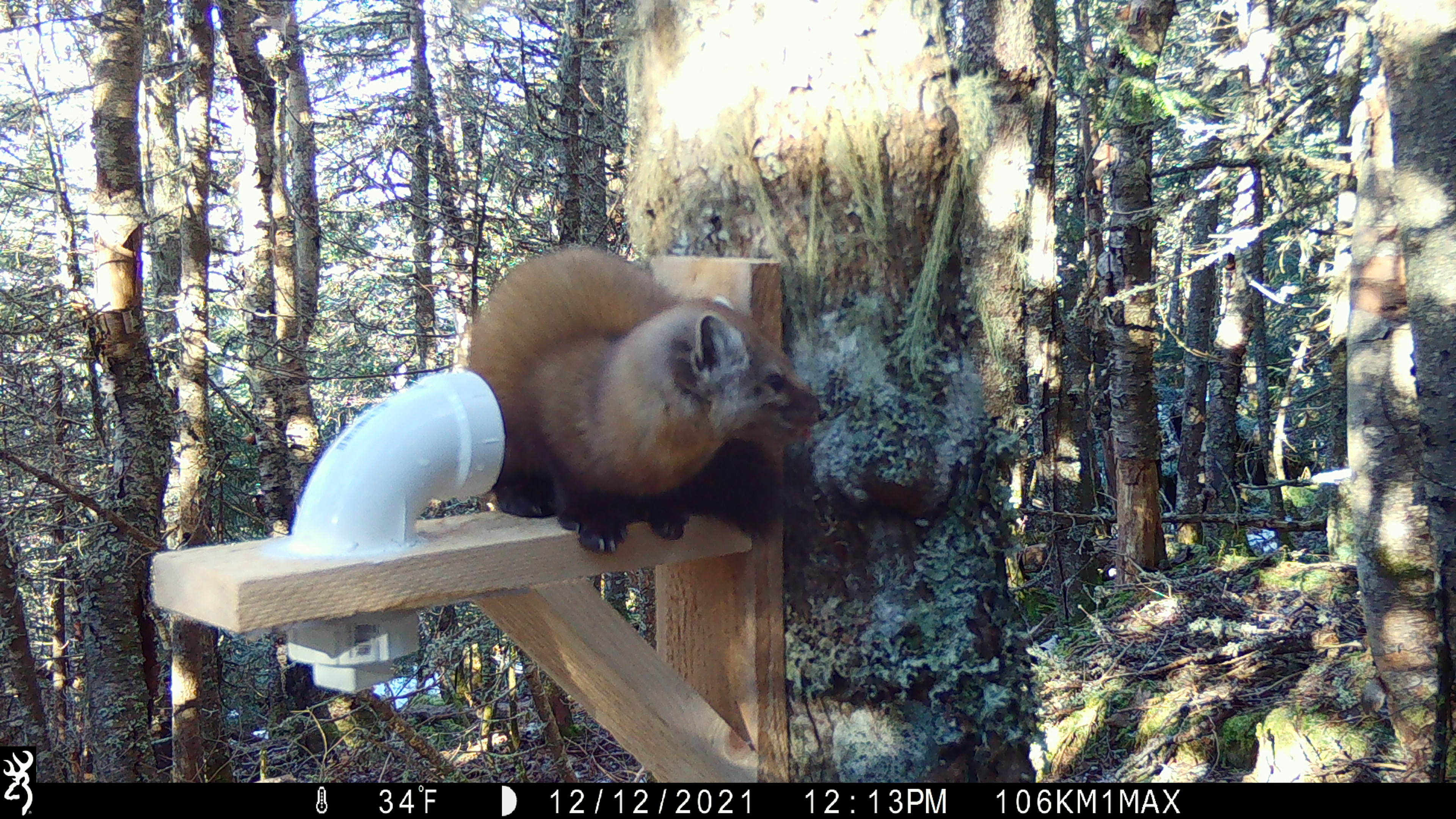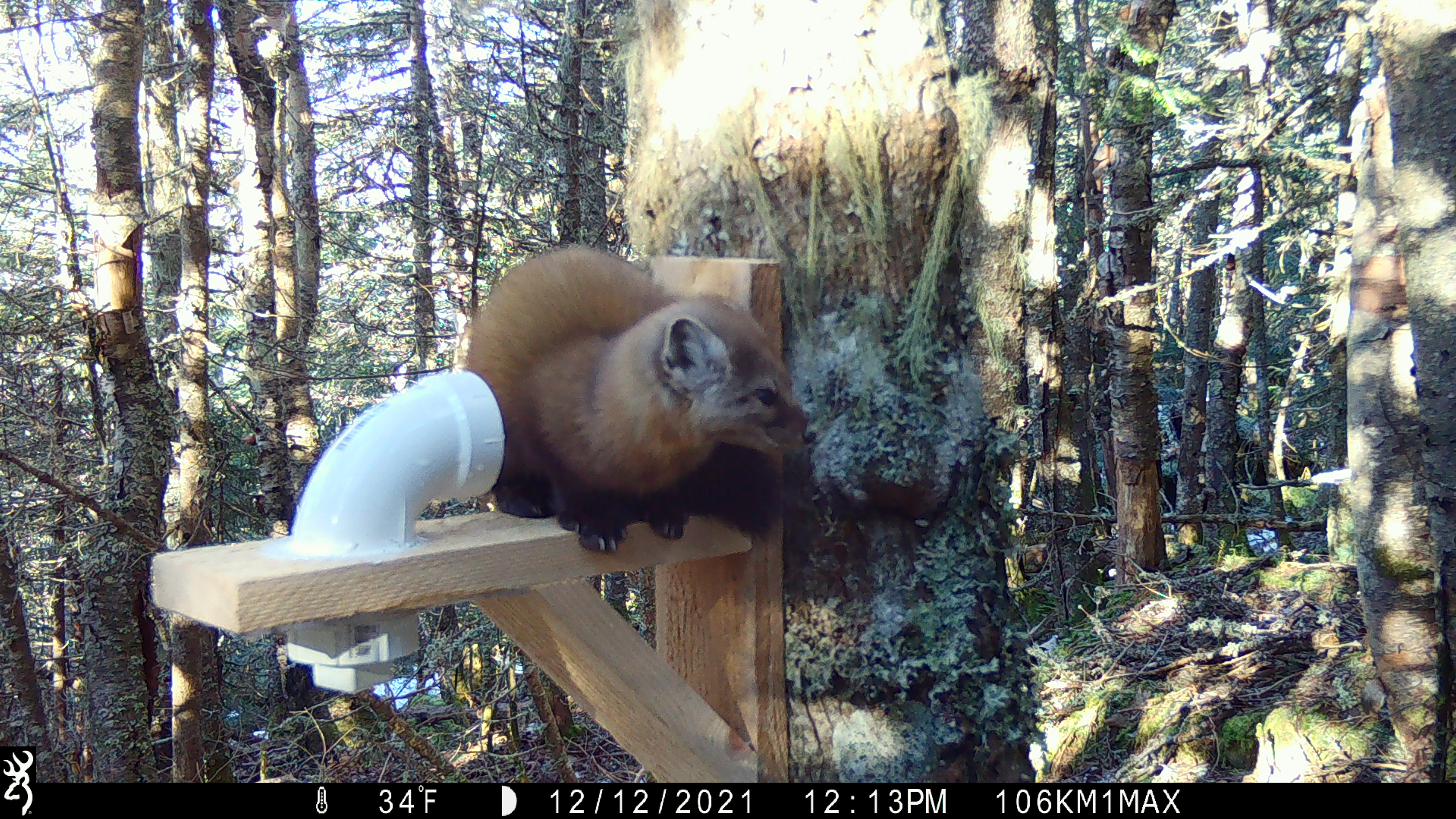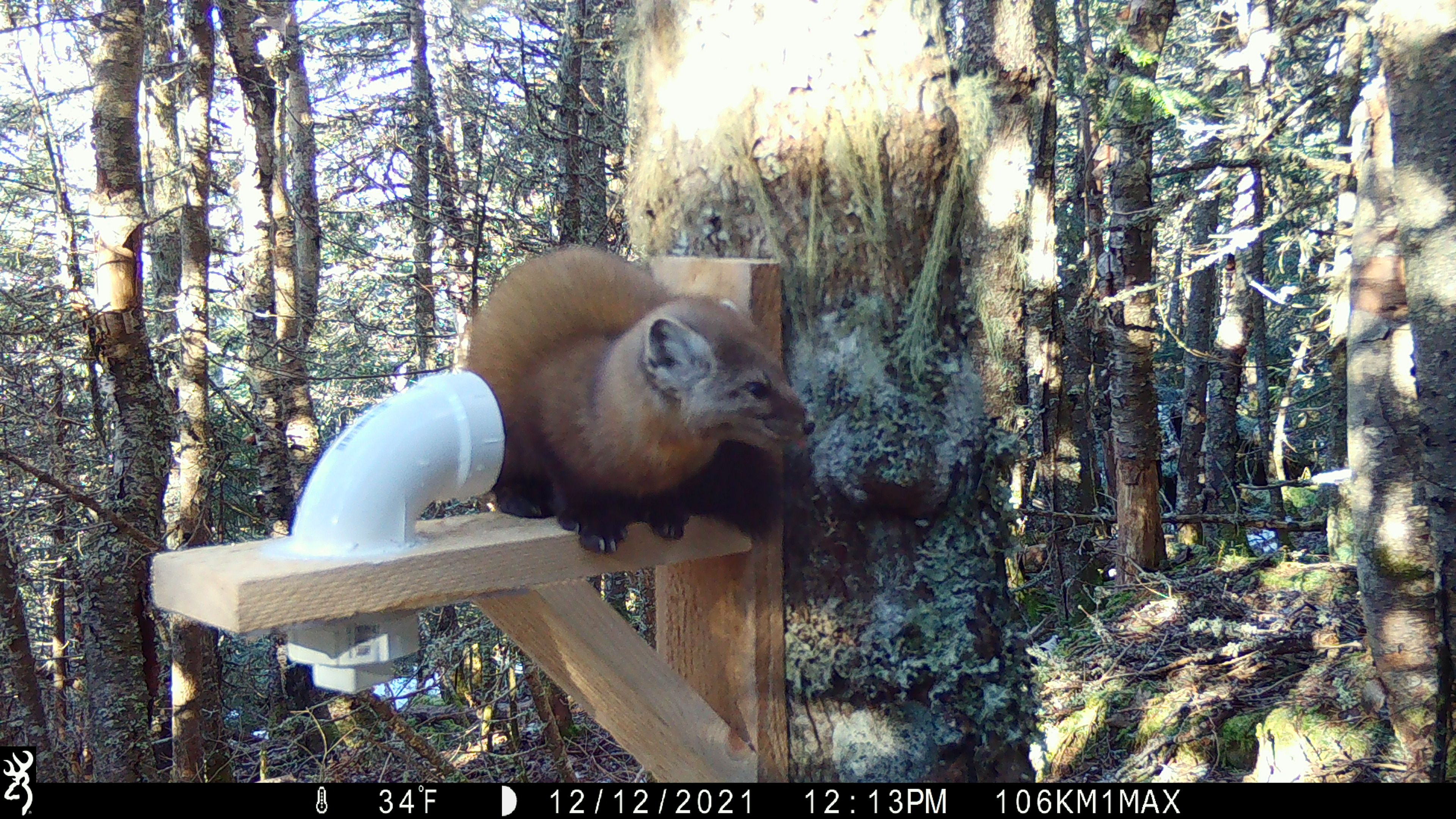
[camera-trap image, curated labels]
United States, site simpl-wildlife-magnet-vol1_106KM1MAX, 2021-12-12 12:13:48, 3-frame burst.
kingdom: Animalia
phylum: Chordata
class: Mammalia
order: Carnivora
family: Mustelidae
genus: Martes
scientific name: Martes americana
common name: american marten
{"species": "american marten (Martes americana)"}